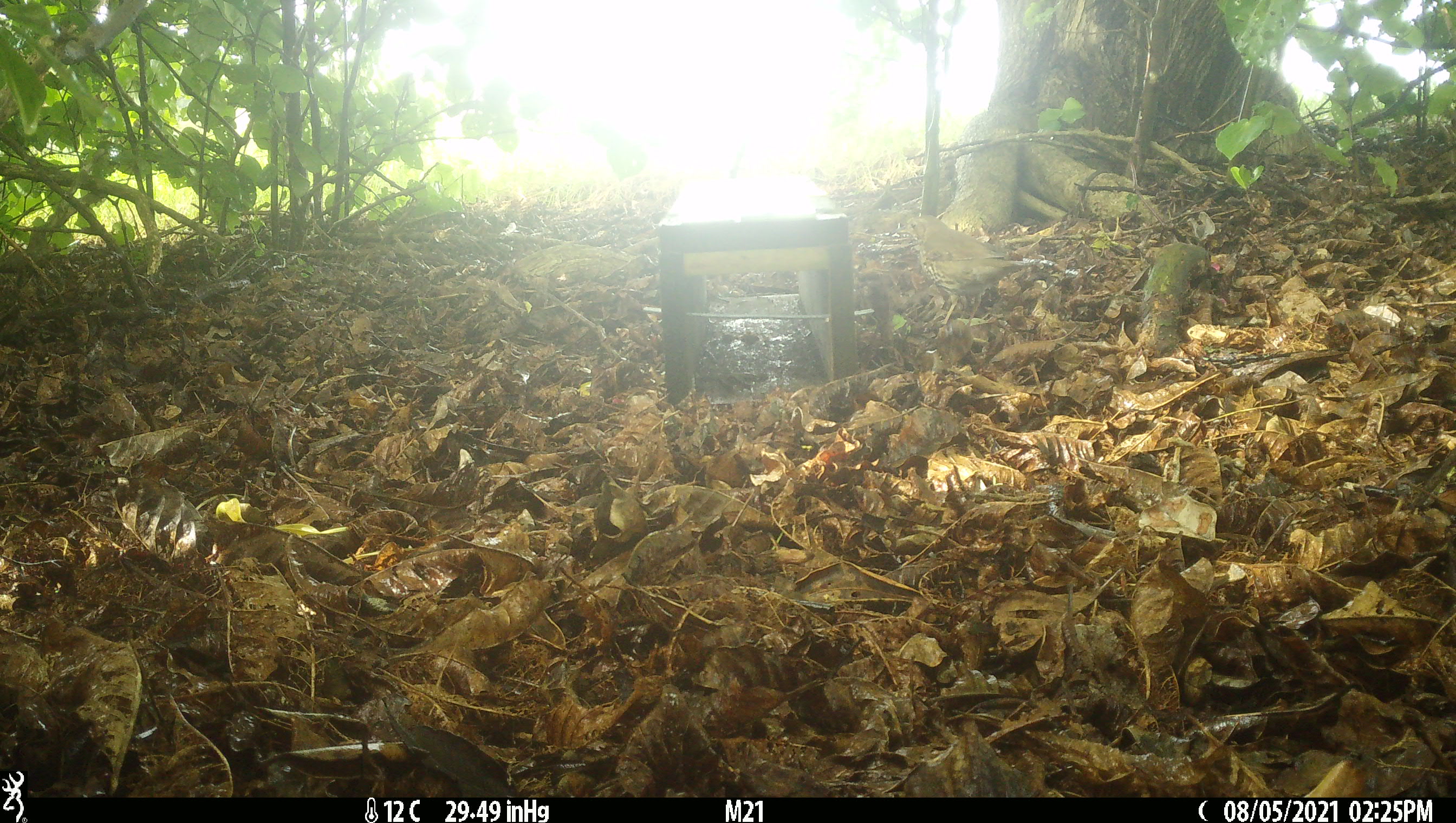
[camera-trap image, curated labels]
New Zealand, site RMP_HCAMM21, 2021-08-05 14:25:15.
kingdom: Animalia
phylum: Chordata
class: Aves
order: Passeriformes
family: Turdidae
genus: Turdus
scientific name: Turdus philomelos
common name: song thrush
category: thrush